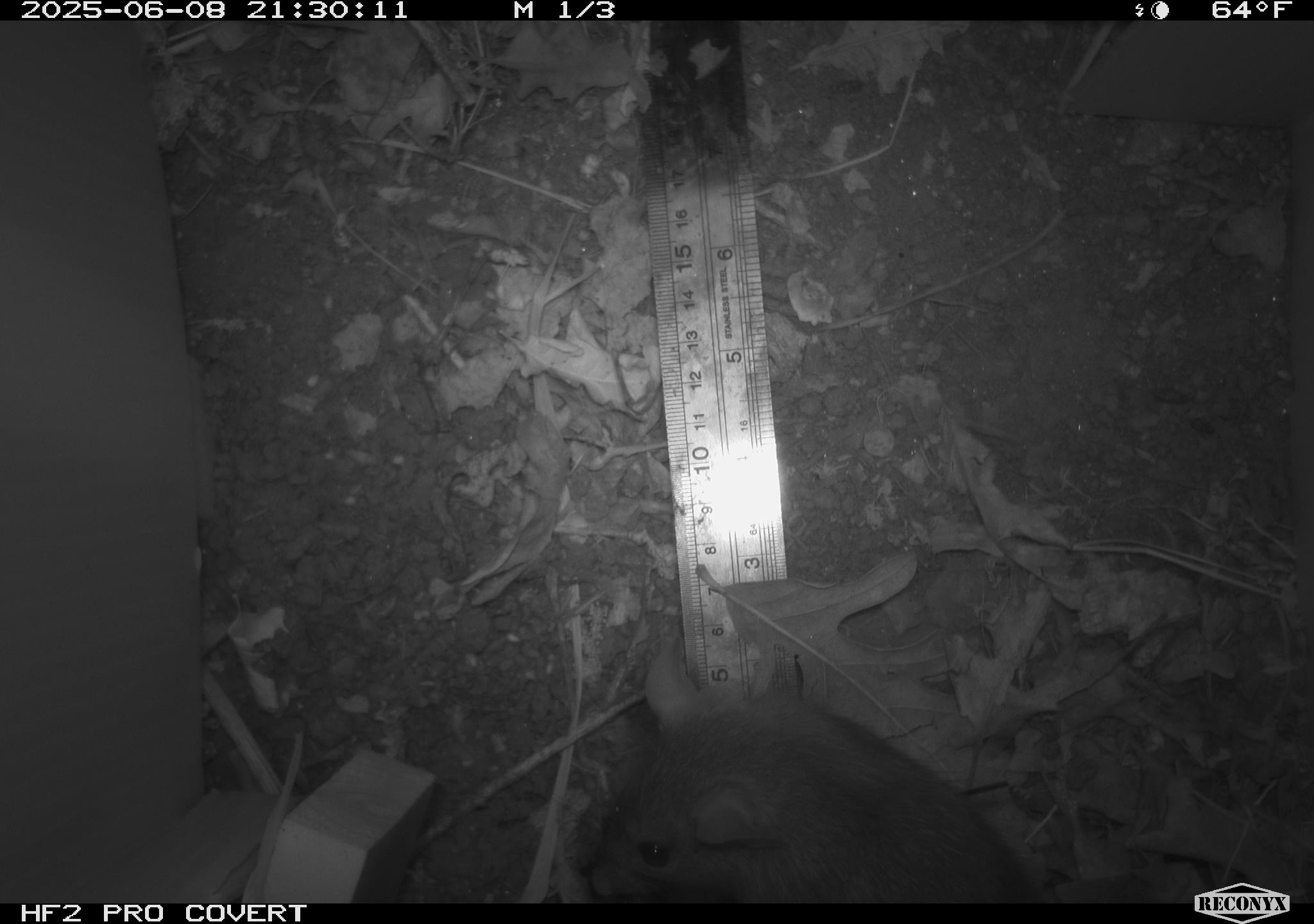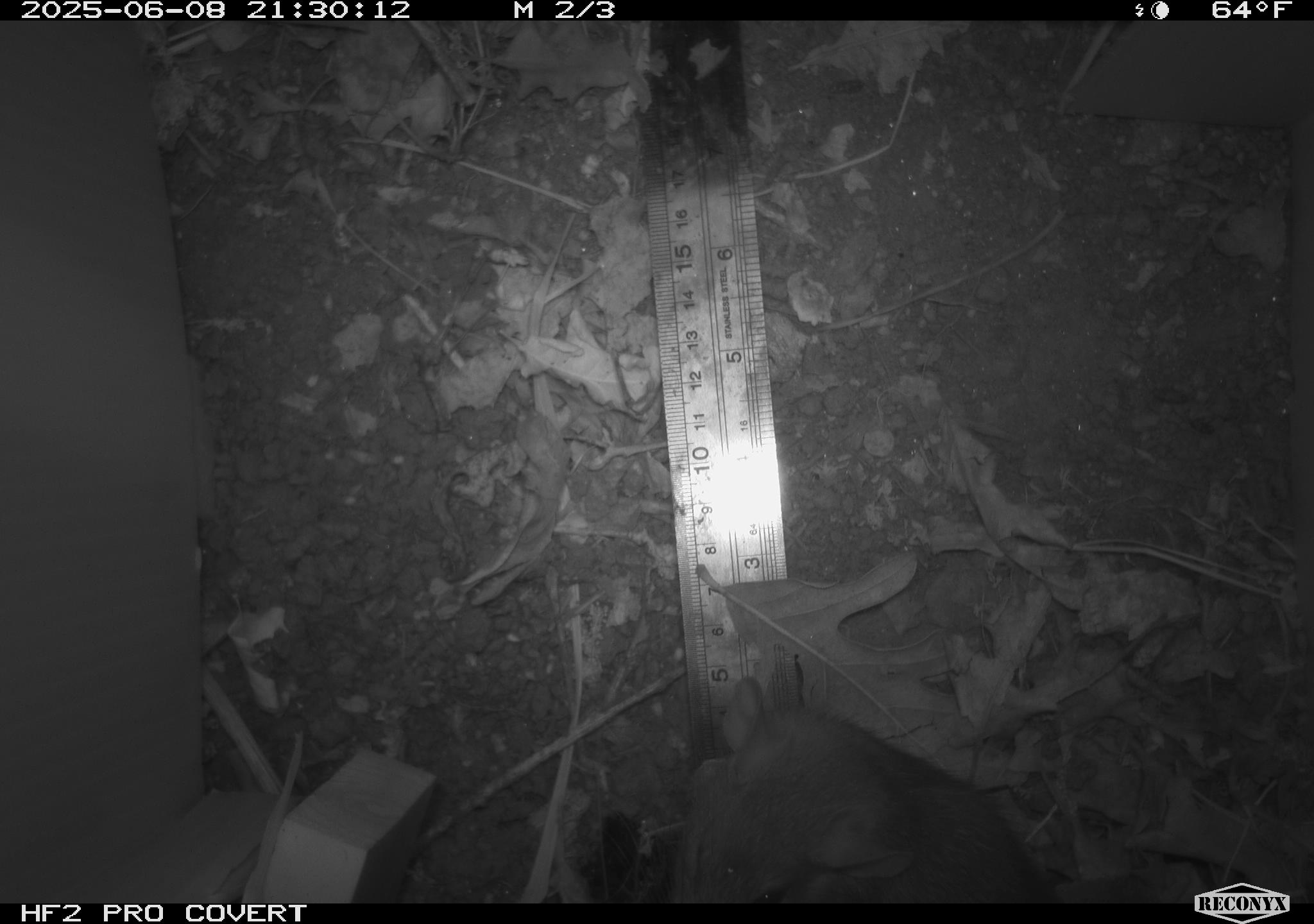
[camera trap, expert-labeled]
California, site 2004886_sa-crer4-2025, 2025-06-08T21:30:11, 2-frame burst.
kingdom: Animalia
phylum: Chordata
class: Mammalia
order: Rodentia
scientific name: Rodentia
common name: rodent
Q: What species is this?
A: Rodent (Rodentia).